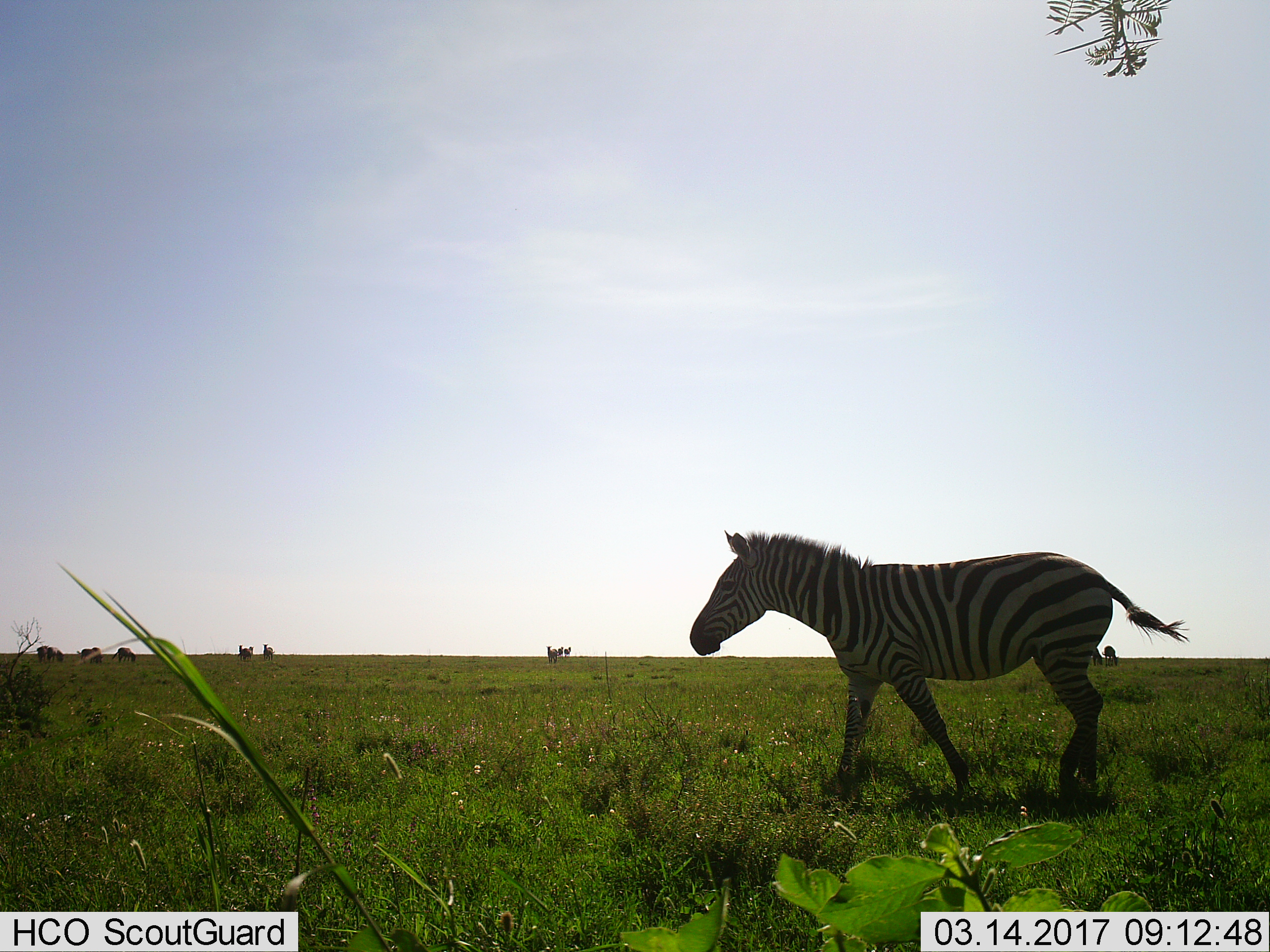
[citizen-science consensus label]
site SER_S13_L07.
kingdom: Animalia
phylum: Chordata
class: Mammalia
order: Perissodactyla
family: Equidae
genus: Equus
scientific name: Equus quagga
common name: plains zebra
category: zebraplains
Zebraplains (plains zebra) (Equus quagga), count 3. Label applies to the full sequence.